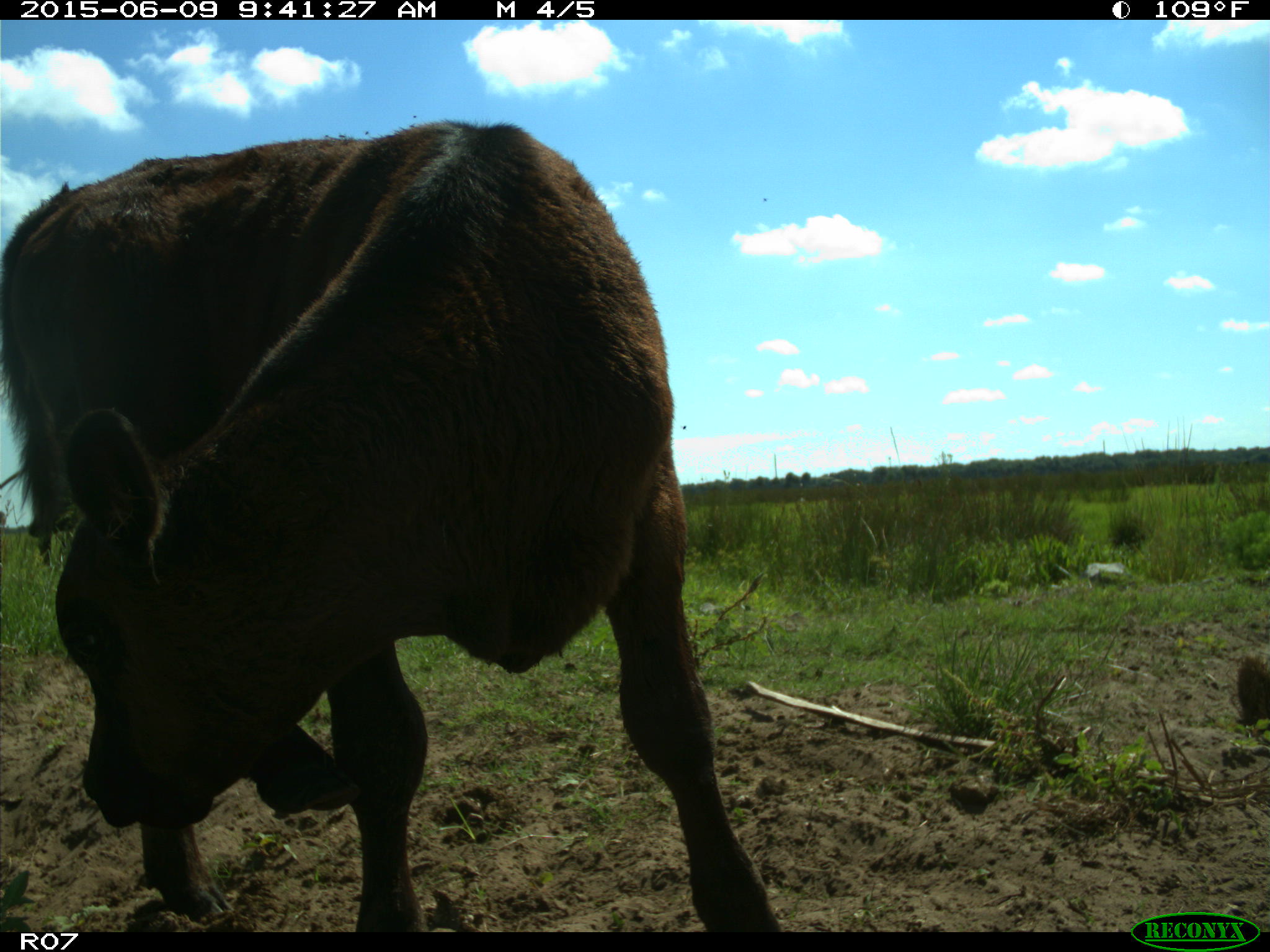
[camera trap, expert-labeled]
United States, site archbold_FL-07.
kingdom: Animalia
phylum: Chordata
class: Mammalia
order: Artiodactyla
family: Bovidae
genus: Bos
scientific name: Bos taurus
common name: domestic cow